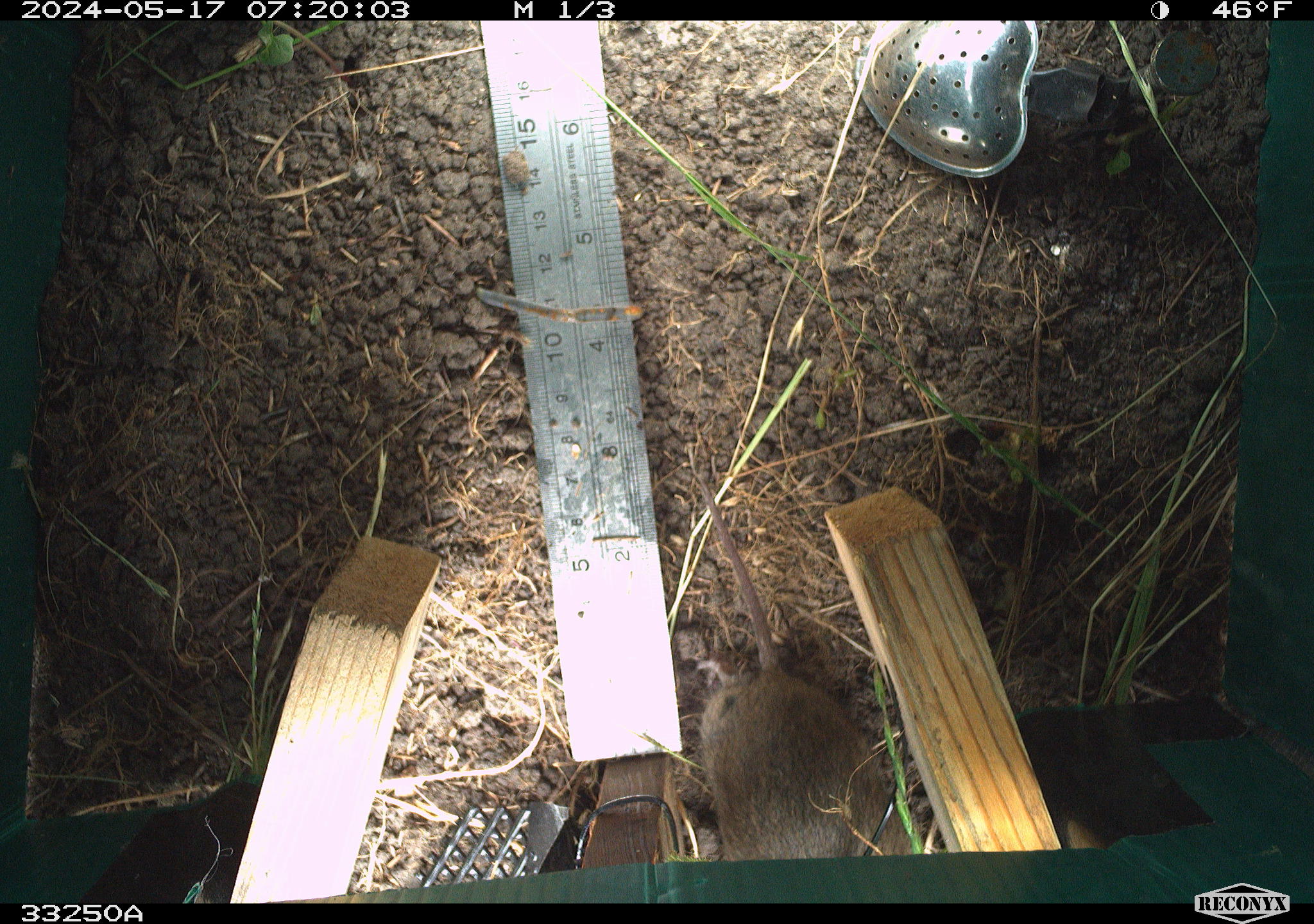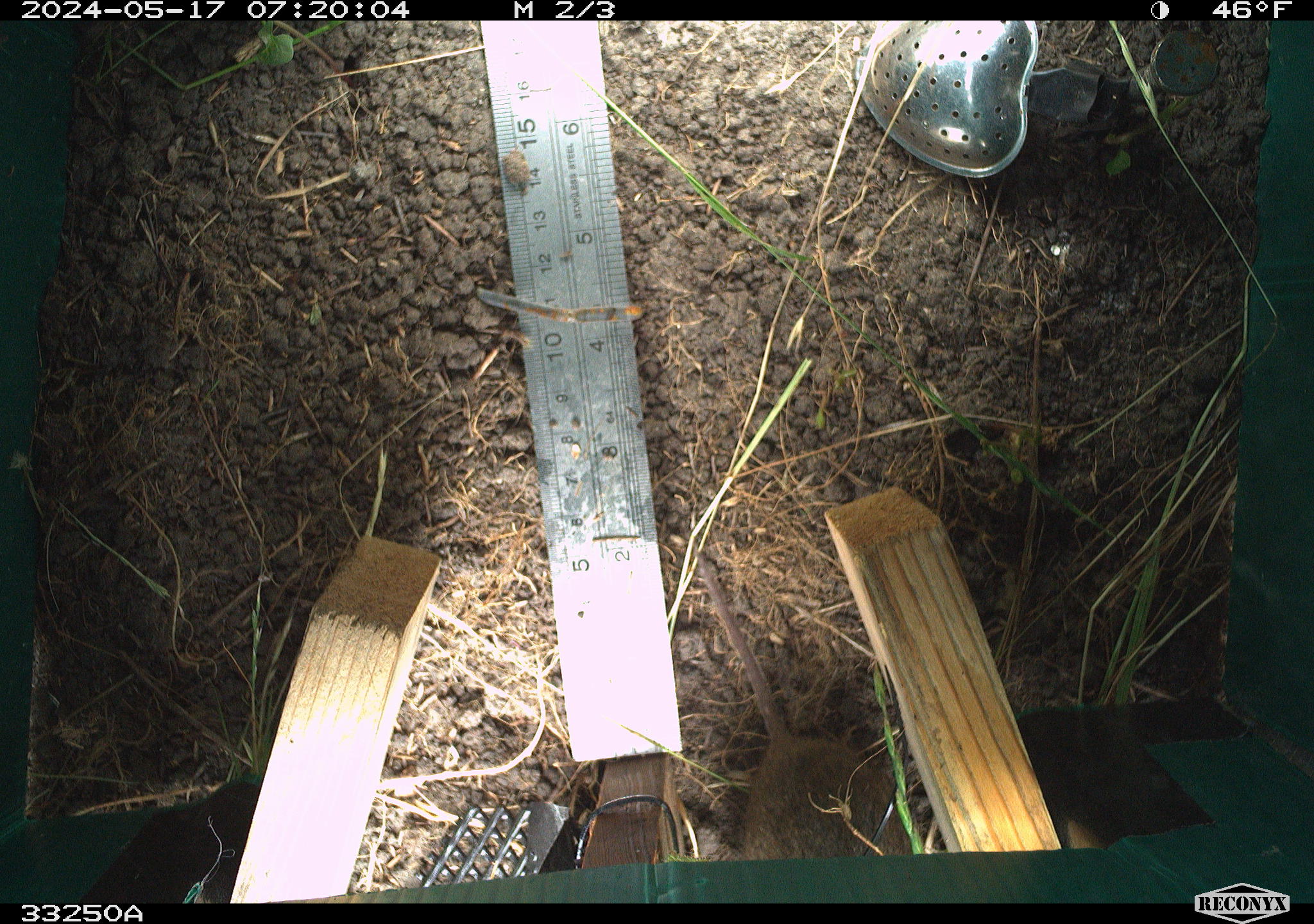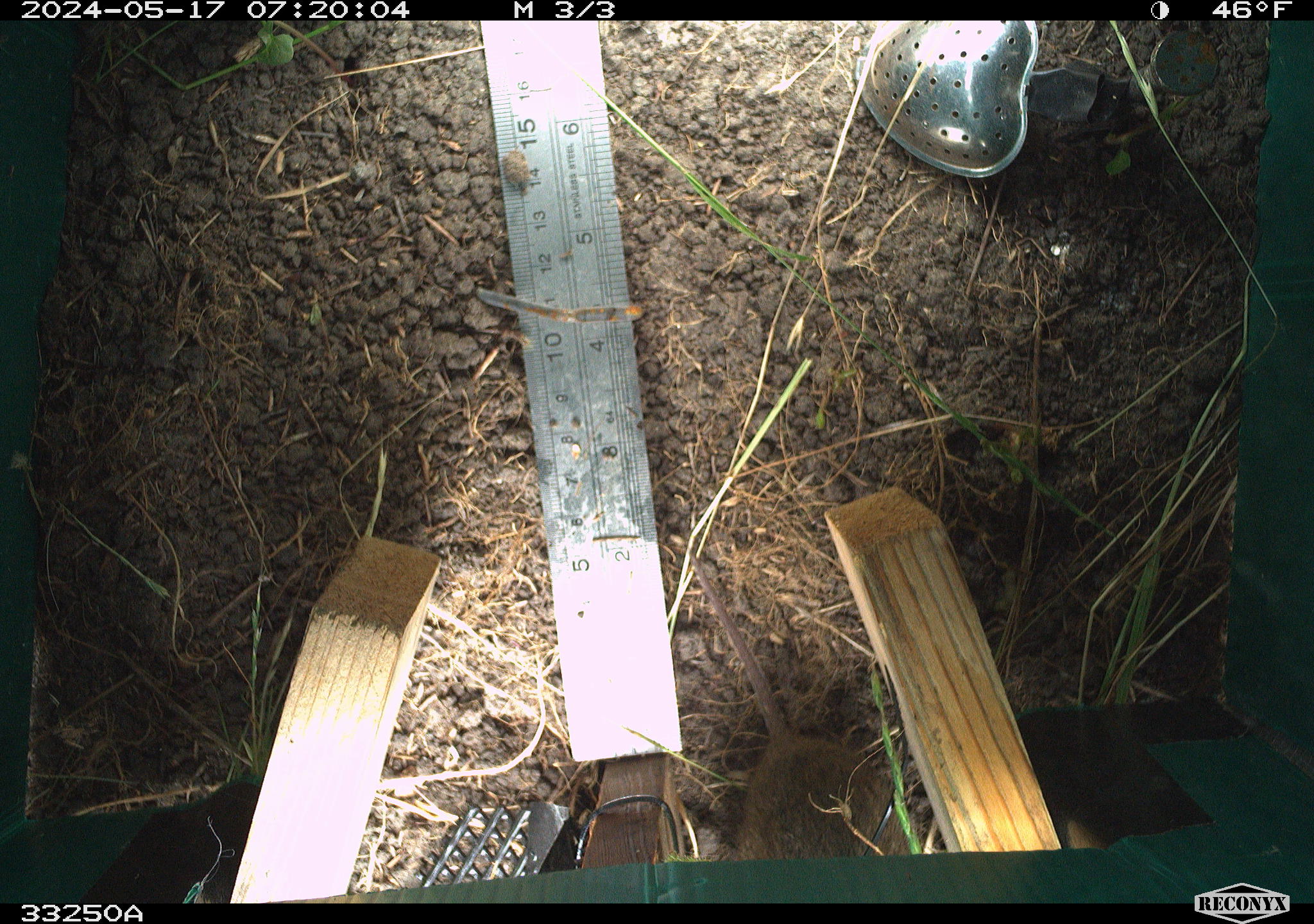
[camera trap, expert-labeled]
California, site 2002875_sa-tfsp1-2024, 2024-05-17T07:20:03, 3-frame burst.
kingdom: Animalia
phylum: Chordata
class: Mammalia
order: Rodentia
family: Cricetidae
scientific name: Arvicolinae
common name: voles, lemmings, and muskrats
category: arvicolinae subfamily